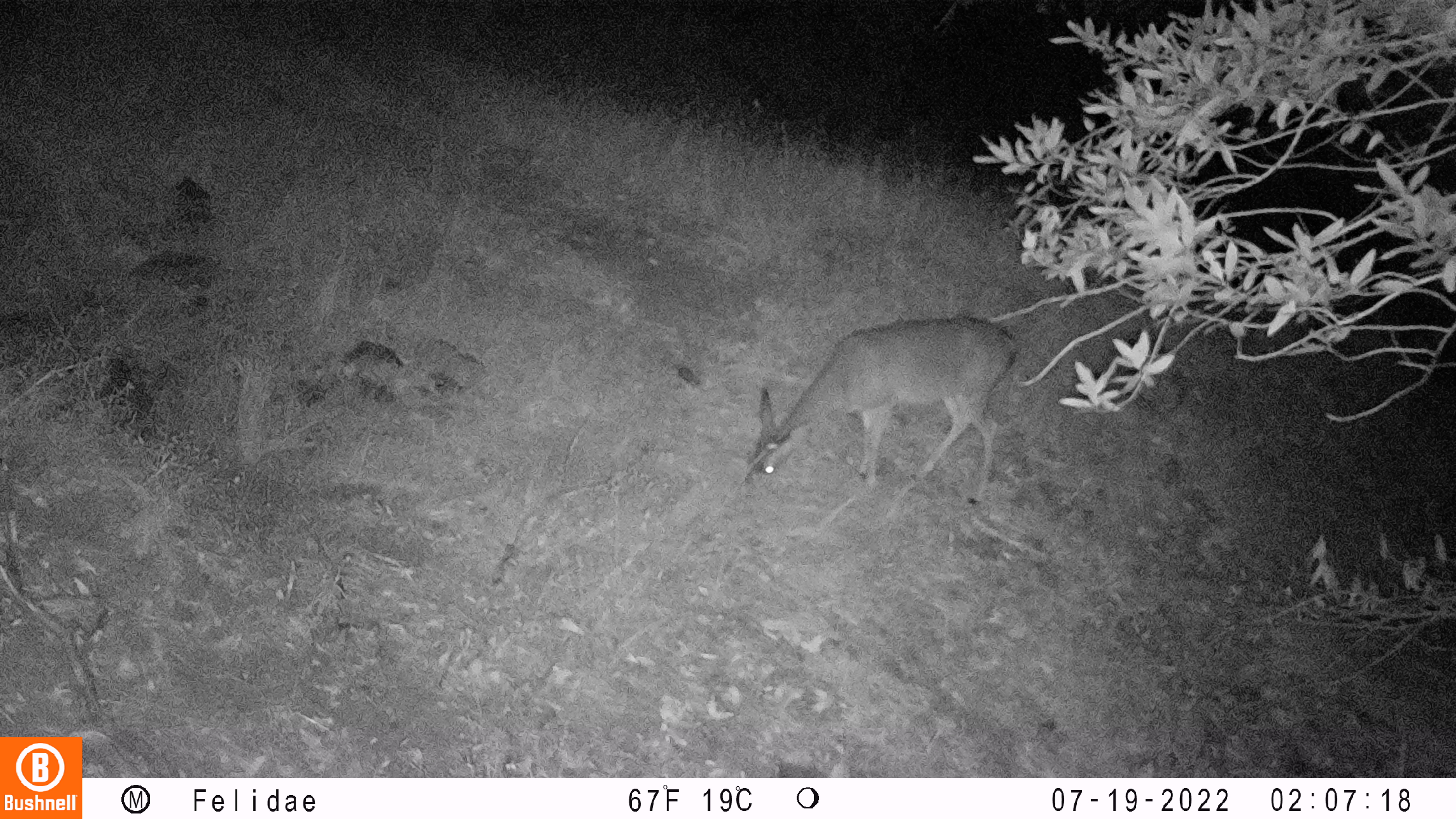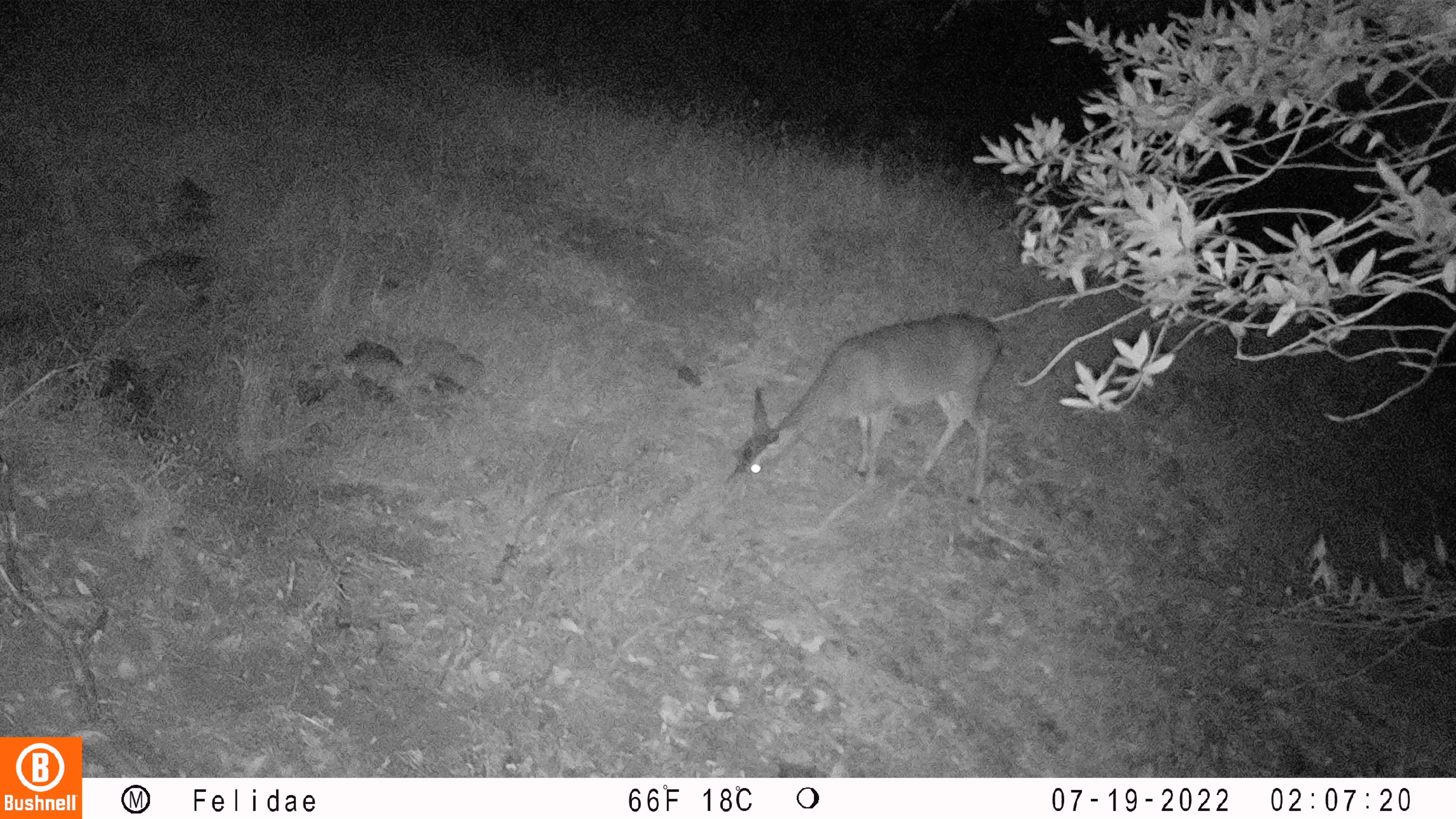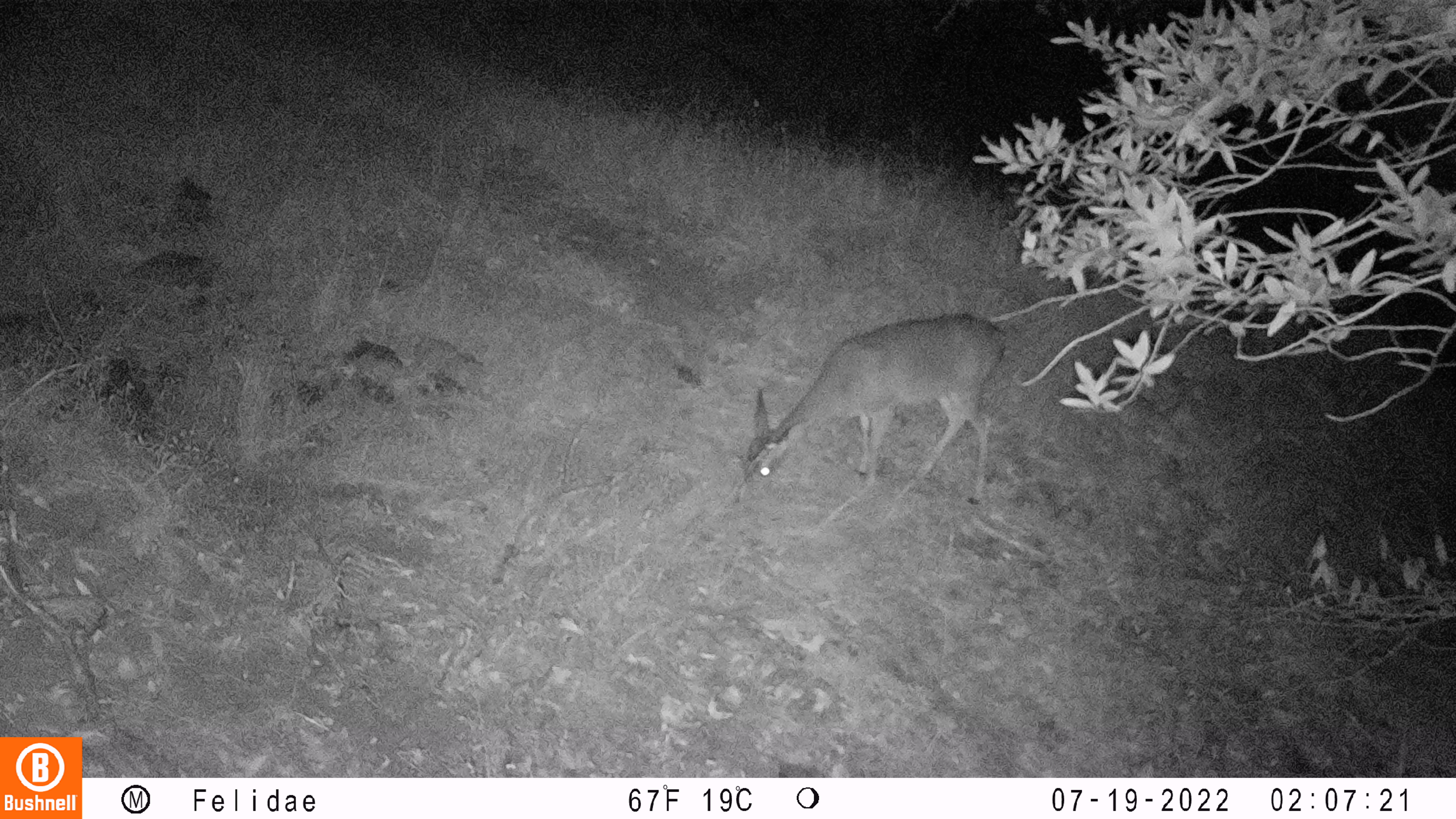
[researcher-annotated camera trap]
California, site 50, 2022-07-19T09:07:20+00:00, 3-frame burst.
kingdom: Animalia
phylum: Chordata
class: Mammalia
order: Artiodactyla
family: Cervidae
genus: Odocoileus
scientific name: Odocoileus hemionus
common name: mule deer